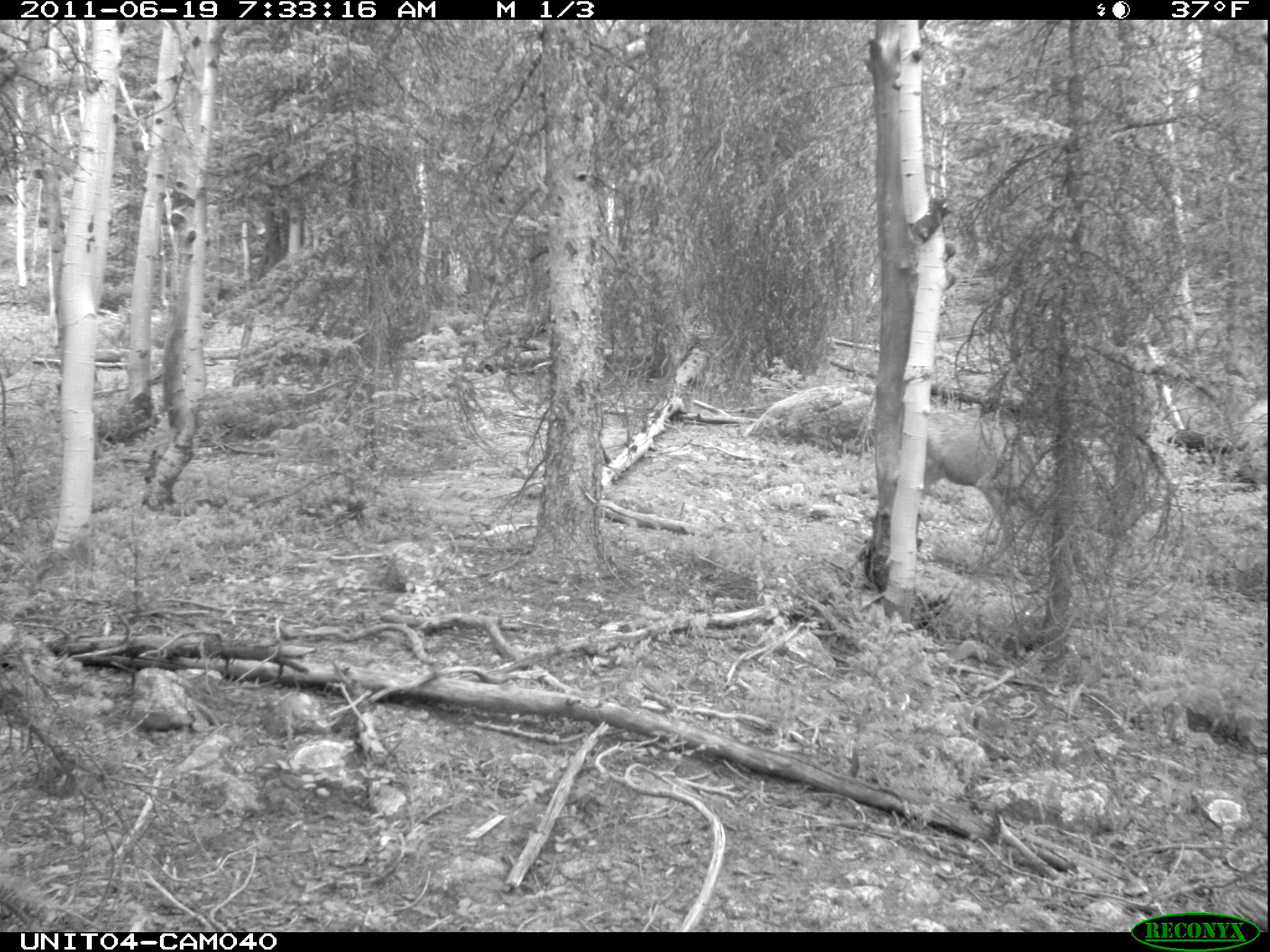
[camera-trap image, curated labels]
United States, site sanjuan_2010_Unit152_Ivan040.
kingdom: Animalia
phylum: Chordata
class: Mammalia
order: Artiodactyla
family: Cervidae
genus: Odocoileus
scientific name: Odocoileus hemionus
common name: mule deer